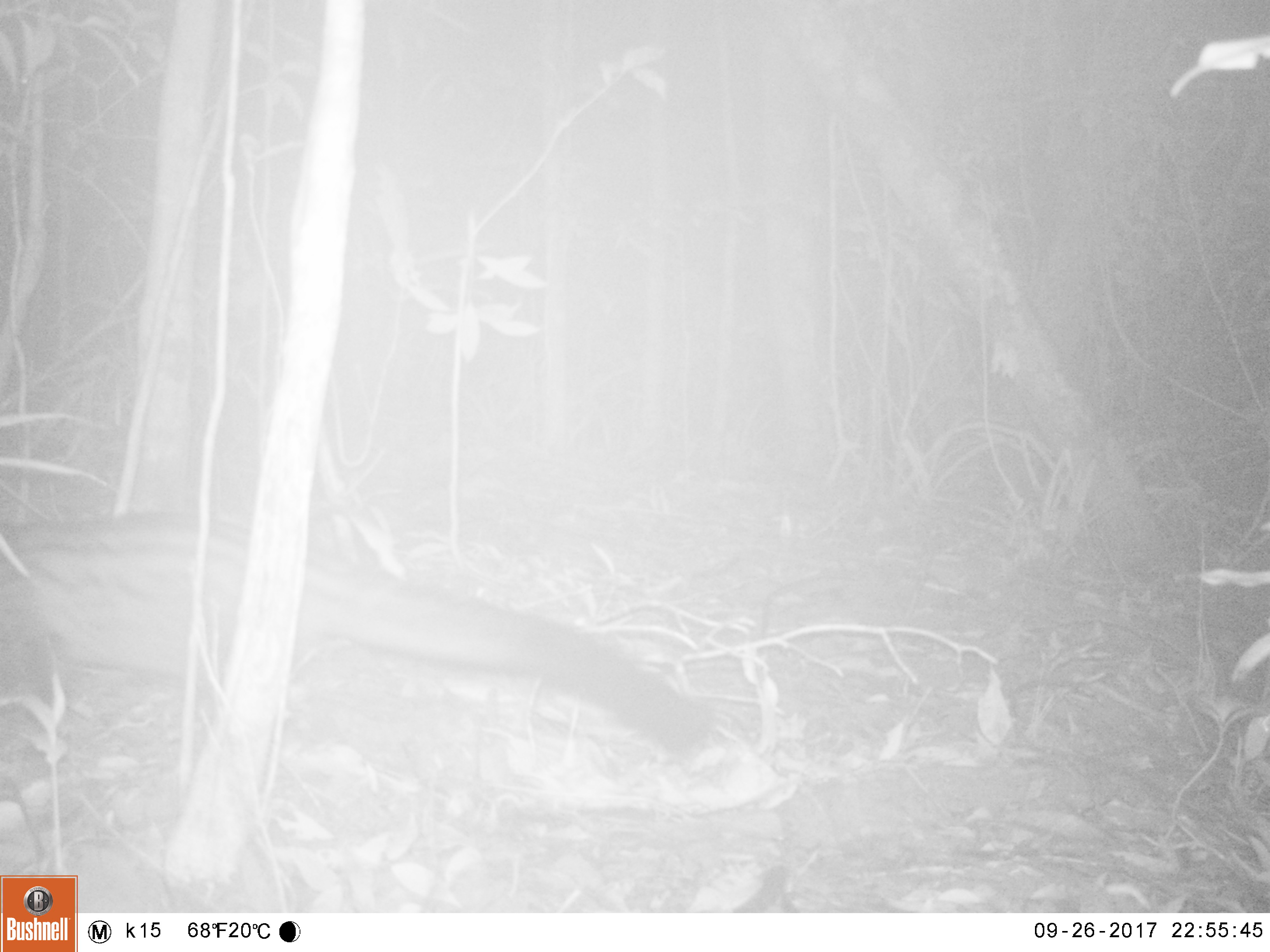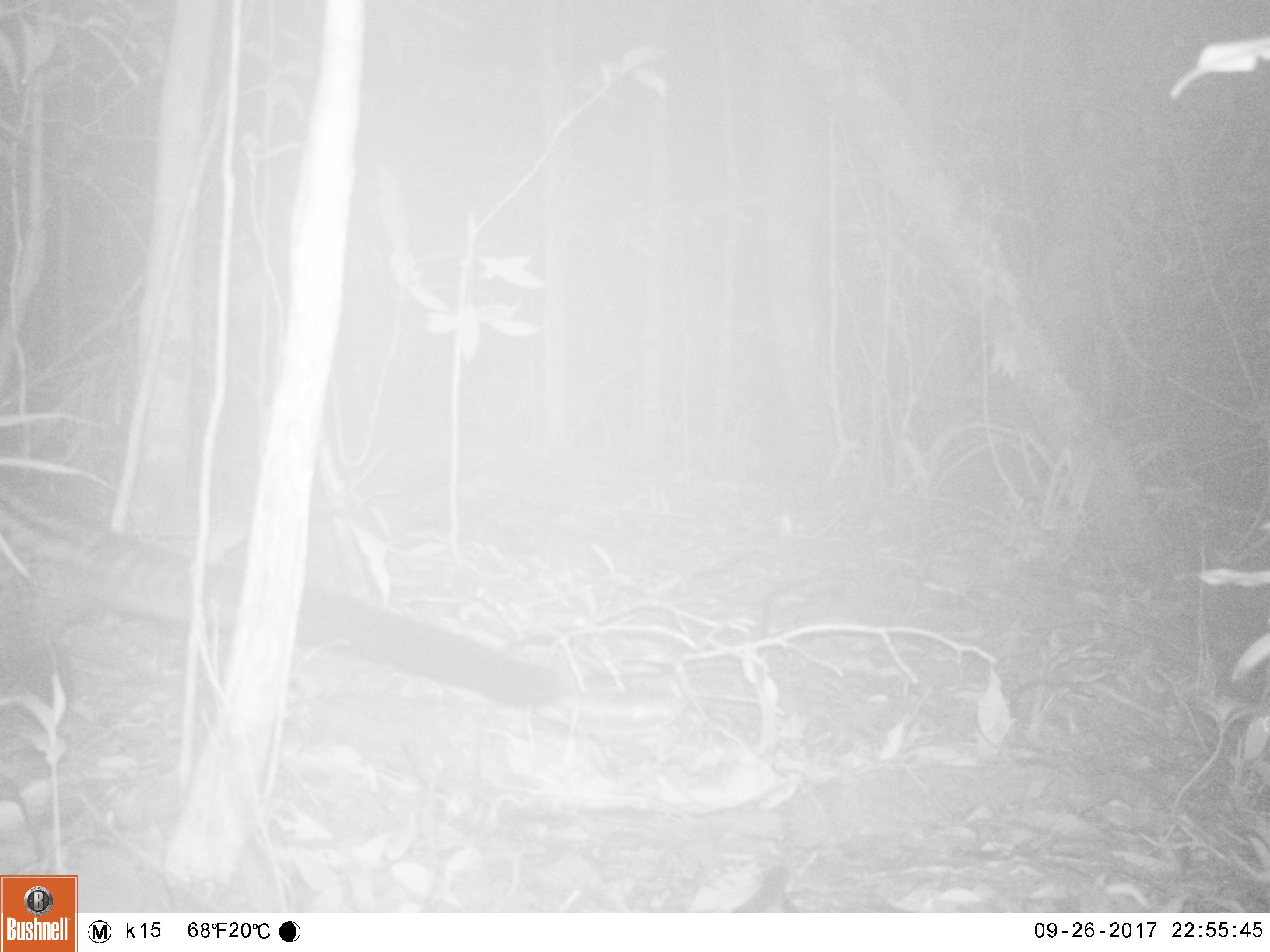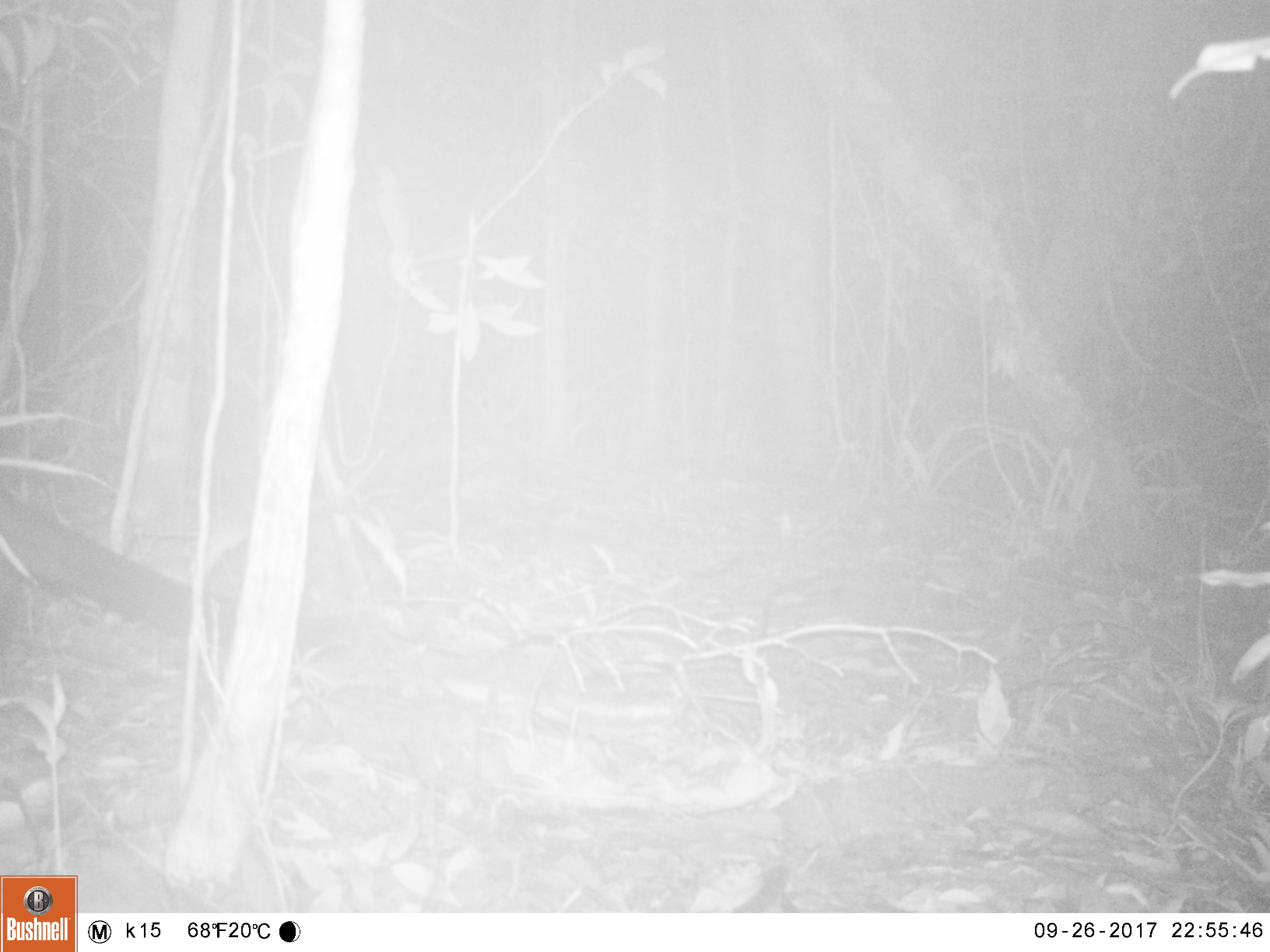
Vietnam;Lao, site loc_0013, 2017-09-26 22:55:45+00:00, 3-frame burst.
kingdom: Animalia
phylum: Chordata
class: Mammalia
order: Carnivora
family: Viverridae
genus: Paradoxurus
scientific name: Paradoxurus hermaphroditus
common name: common palm civet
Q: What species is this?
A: Common palm civet (Paradoxurus hermaphroditus).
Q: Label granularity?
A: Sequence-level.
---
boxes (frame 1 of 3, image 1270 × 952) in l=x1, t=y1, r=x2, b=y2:
common palm civet: l=0, t=502, r=723, b=762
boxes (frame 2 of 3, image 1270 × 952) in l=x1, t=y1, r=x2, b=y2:
common palm civet: l=0, t=492, r=573, b=740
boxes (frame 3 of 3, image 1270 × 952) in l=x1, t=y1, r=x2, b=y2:
common palm civet: l=0, t=482, r=344, b=660